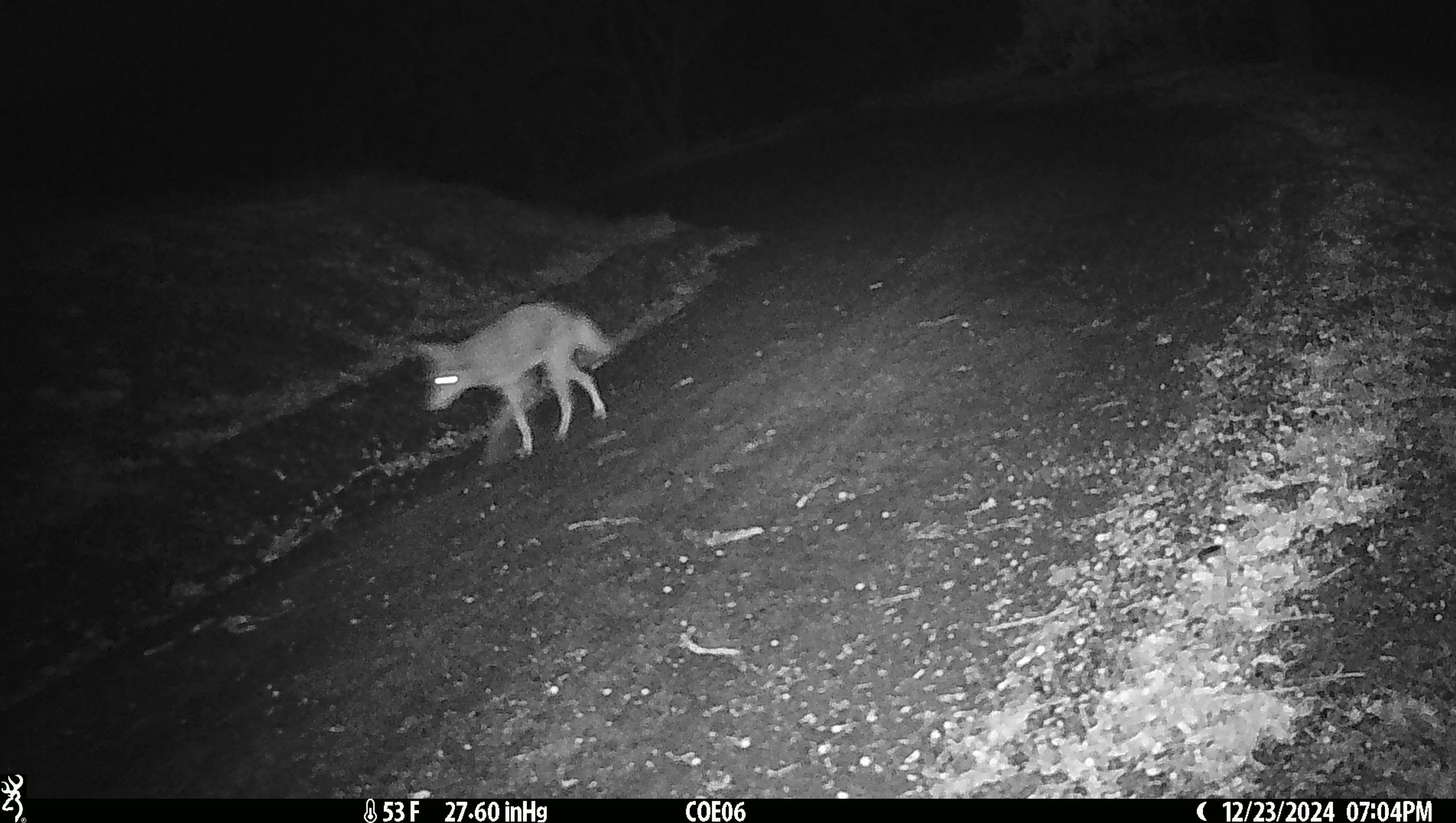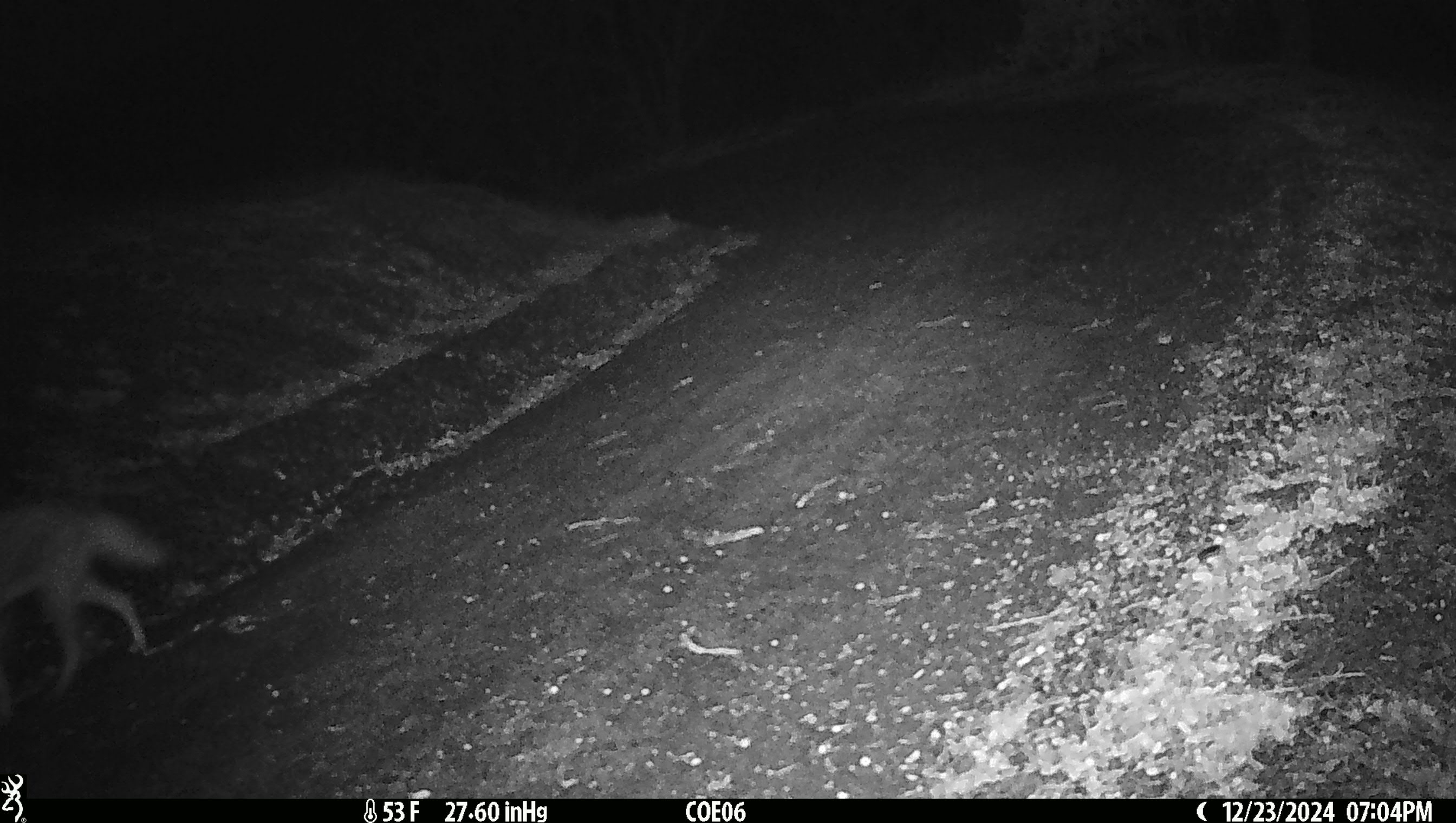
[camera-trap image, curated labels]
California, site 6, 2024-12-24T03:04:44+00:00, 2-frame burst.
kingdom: Animalia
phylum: Chordata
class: Mammalia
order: Carnivora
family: Canidae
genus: Canis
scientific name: Canis latrans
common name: coyote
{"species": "coyote (Canis latrans)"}